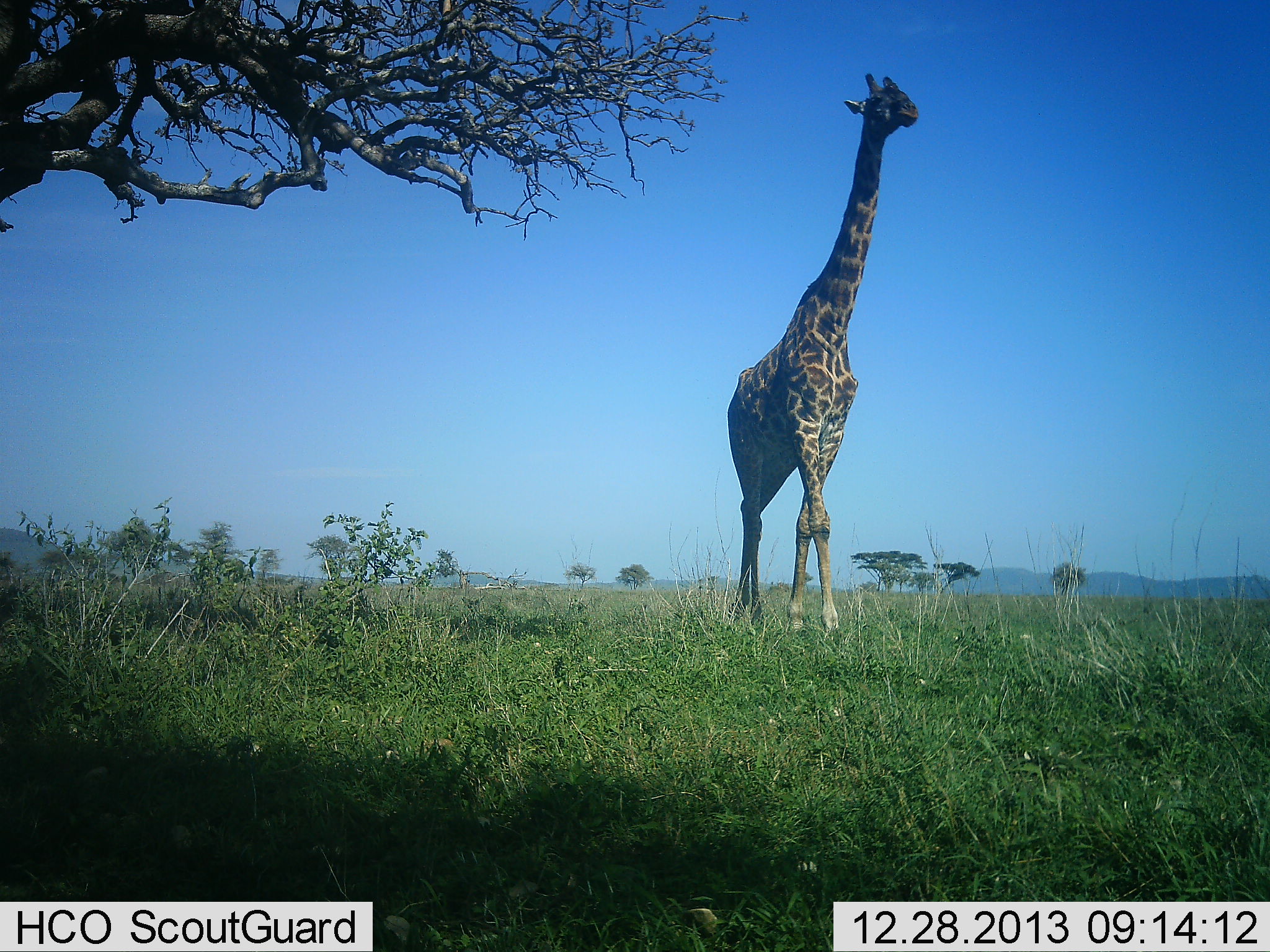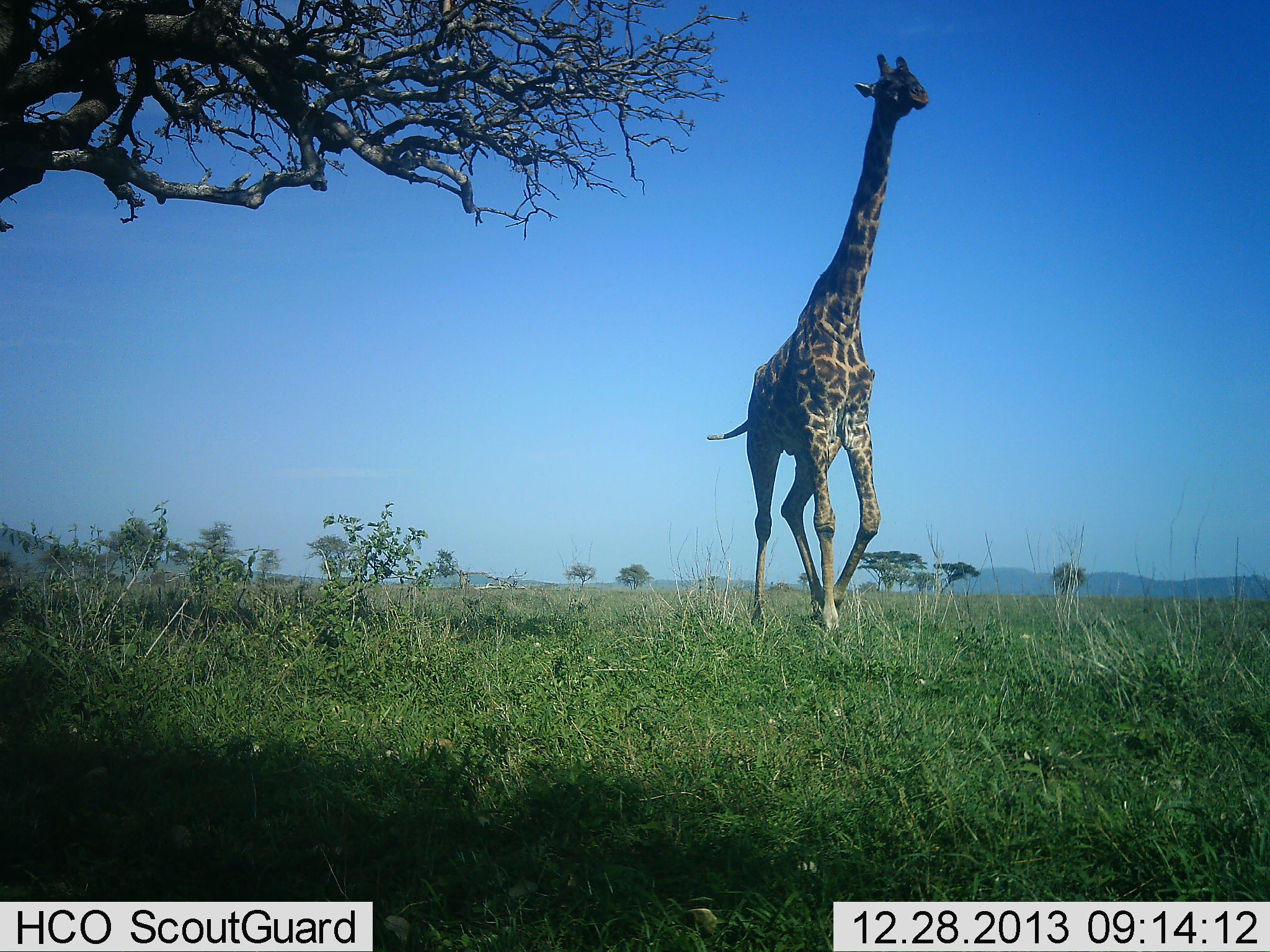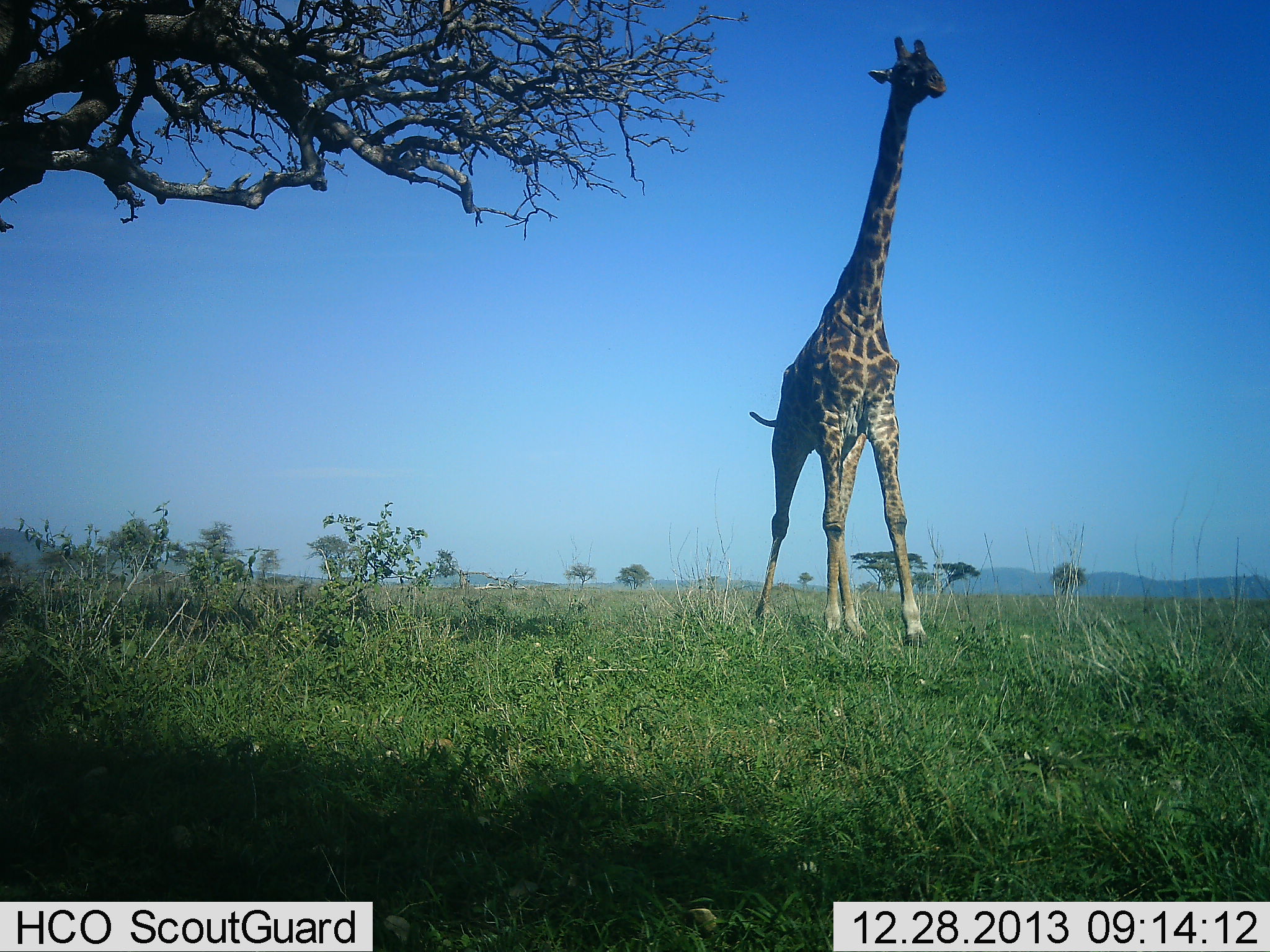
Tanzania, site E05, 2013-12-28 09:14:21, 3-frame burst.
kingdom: Animalia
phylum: Chordata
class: Mammalia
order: Artiodactyla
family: Giraffidae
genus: Giraffa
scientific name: Giraffa camelopardalis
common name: giraffe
Giraffe (Giraffa camelopardalis), count 1. Behavior (volunteer vote fractions): standing 0%, resting 0%, moving 100%, interacting 0%. Young present (vote fraction): 0%. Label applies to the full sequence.